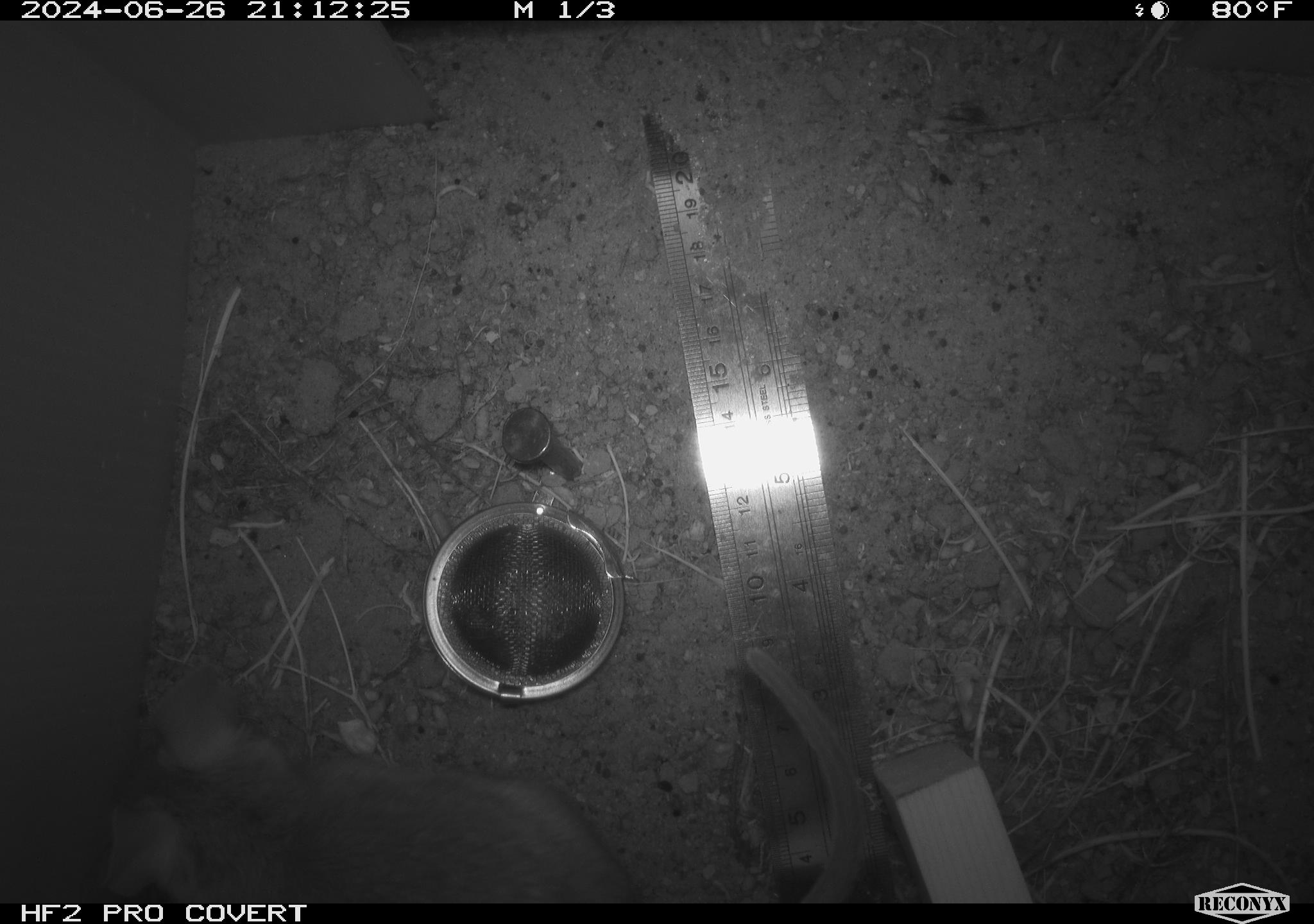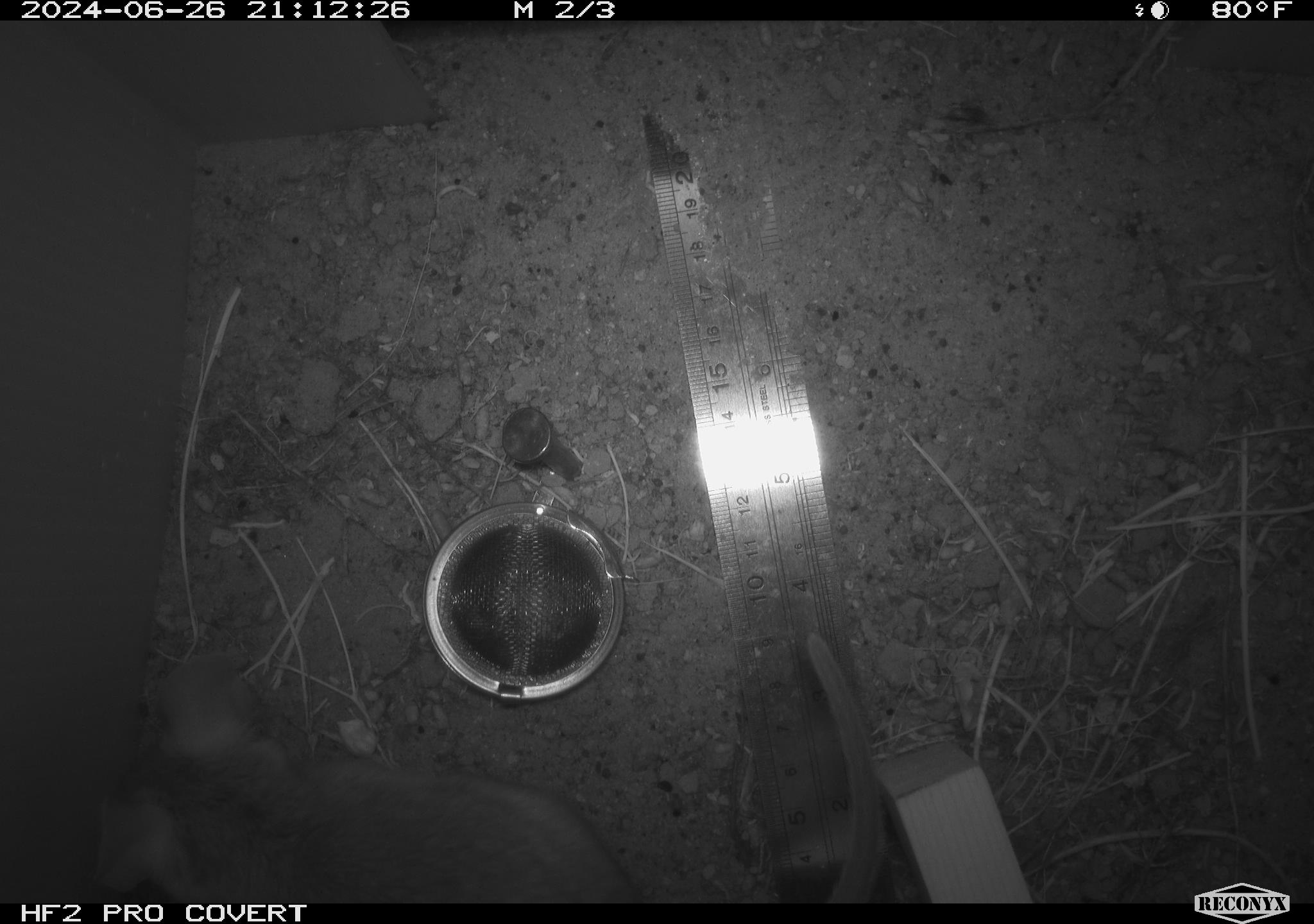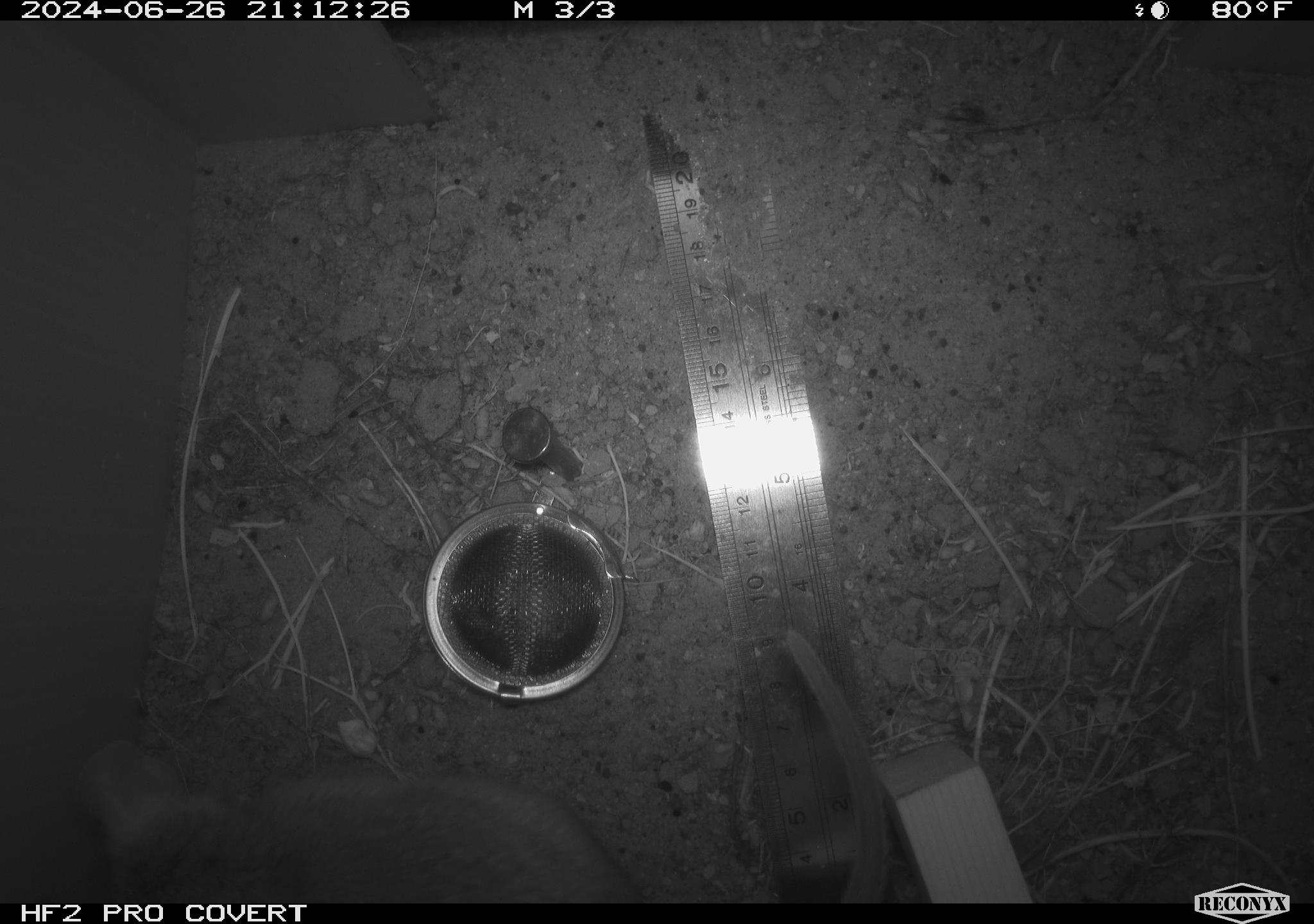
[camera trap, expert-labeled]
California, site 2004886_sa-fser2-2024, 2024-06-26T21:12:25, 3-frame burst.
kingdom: Animalia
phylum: Chordata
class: Mammalia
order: Rodentia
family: Cricetidae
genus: Neotoma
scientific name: Neotoma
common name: pack rat or woodrat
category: neotoma species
Neotoma species (pack rat or woodrat) (Neotoma).